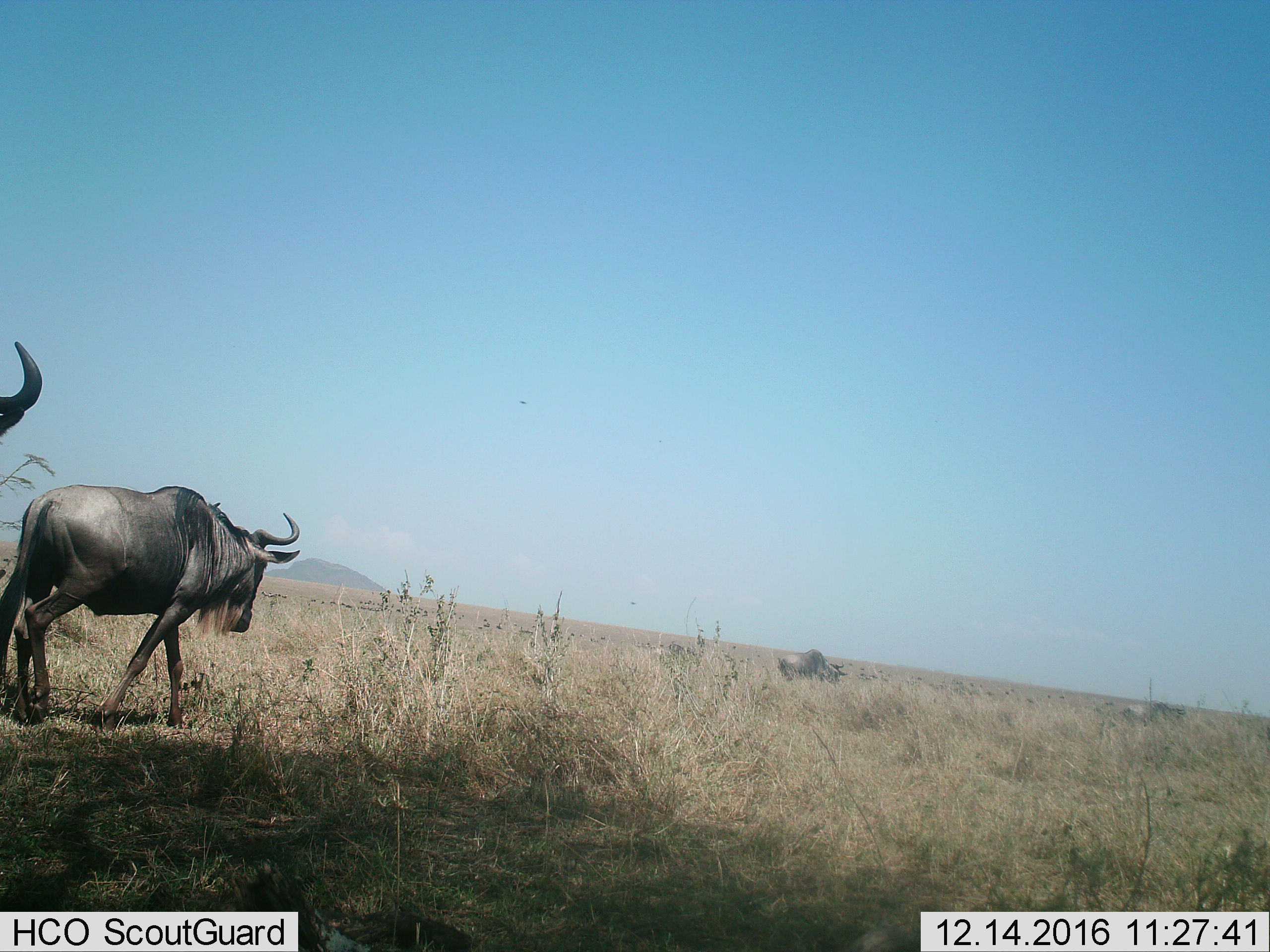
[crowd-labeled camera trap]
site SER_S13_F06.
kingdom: Animalia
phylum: Chordata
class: Mammalia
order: Artiodactyla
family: Bovidae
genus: Connochaetes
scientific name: Connochaetes taurinus taurinus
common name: blue wildebeest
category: wildebeestblue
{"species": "wildebeestblue (blue wildebeest) (Connochaetes taurinus taurinus)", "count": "4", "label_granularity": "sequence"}